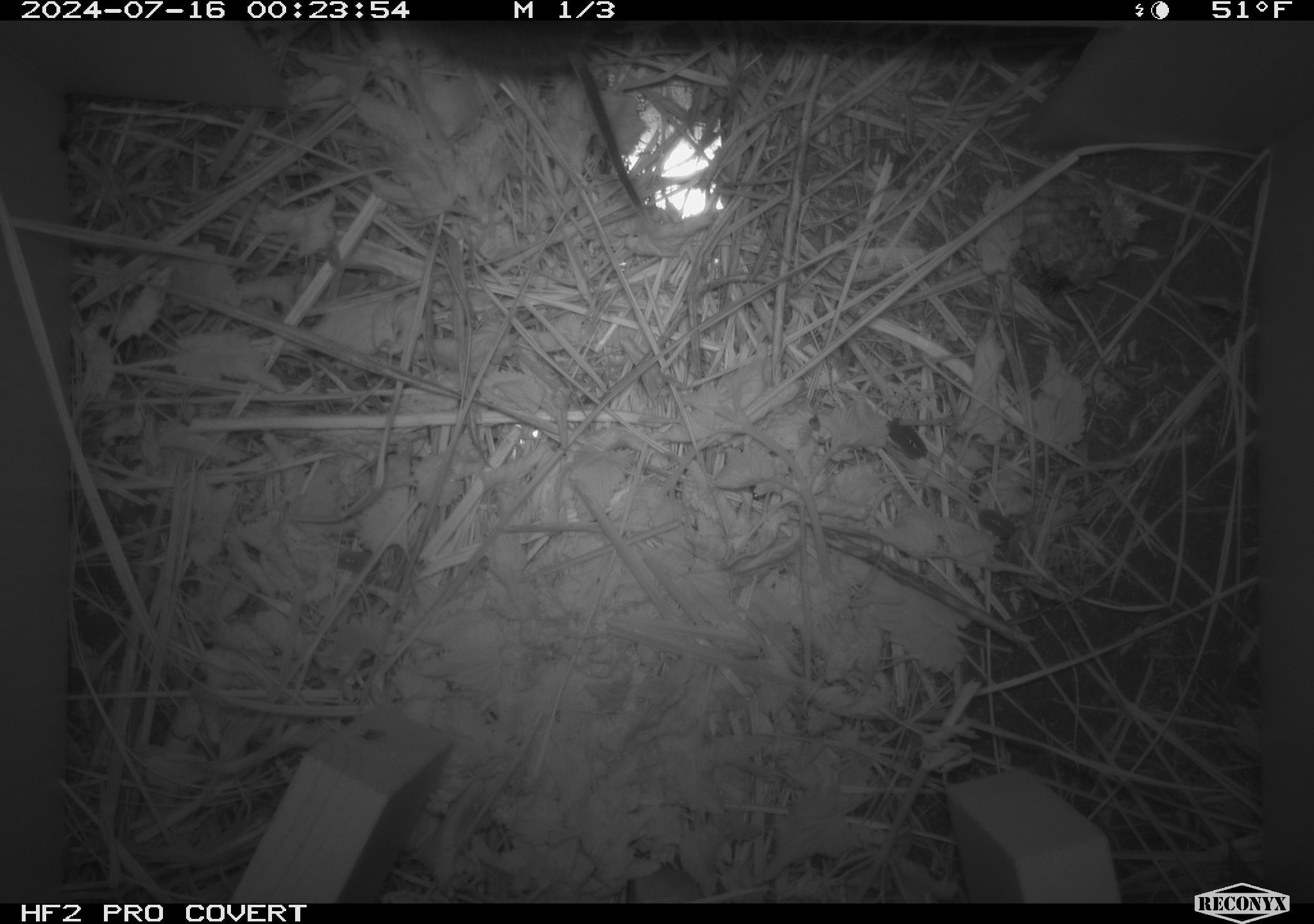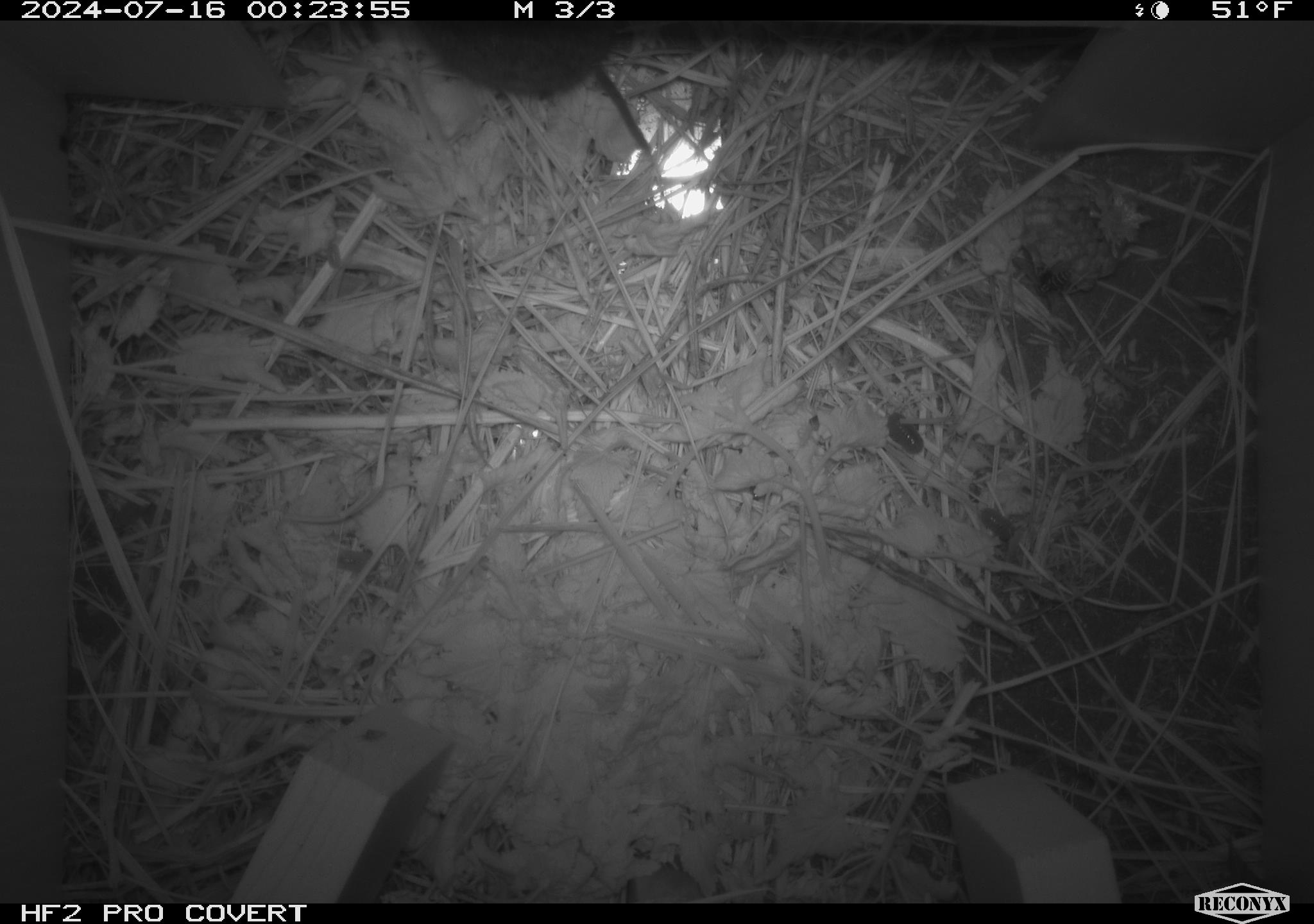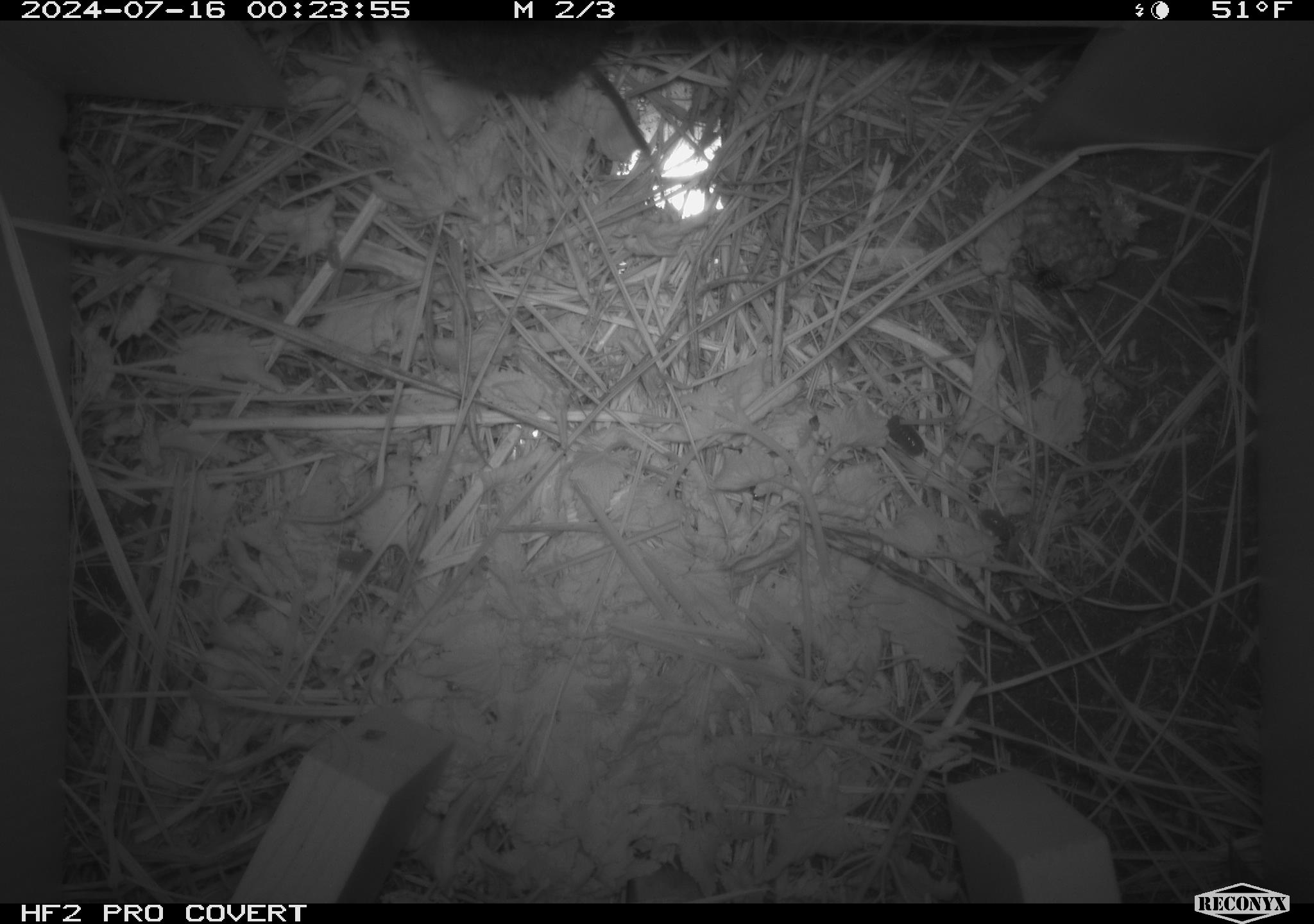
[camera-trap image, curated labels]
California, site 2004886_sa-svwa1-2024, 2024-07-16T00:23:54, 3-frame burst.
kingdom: Animalia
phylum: Arthropoda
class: Insecta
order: Hymenoptera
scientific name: Hymenoptera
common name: ants, bees, wasps, and sawflies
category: hymenoptera order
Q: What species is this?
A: Hymenoptera order (ants, bees, wasps, and sawflies) (Hymenoptera).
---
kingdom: Animalia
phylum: Chordata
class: Mammalia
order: Rodentia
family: Cricetidae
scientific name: Arvicolinae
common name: voles, lemmings, and muskrats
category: arvicolinae subfamily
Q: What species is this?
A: Arvicolinae subfamily (voles, lemmings, and muskrats) (Arvicolinae).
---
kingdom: Animalia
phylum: Arthropoda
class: Malacostraca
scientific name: Malacostraca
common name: amphipods, crabs, isopods, krill, lobsters and shrimps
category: malacostracan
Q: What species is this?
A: Malacostracan (amphipods, crabs, isopods, krill, lobsters and shrimps) (Malacostraca).